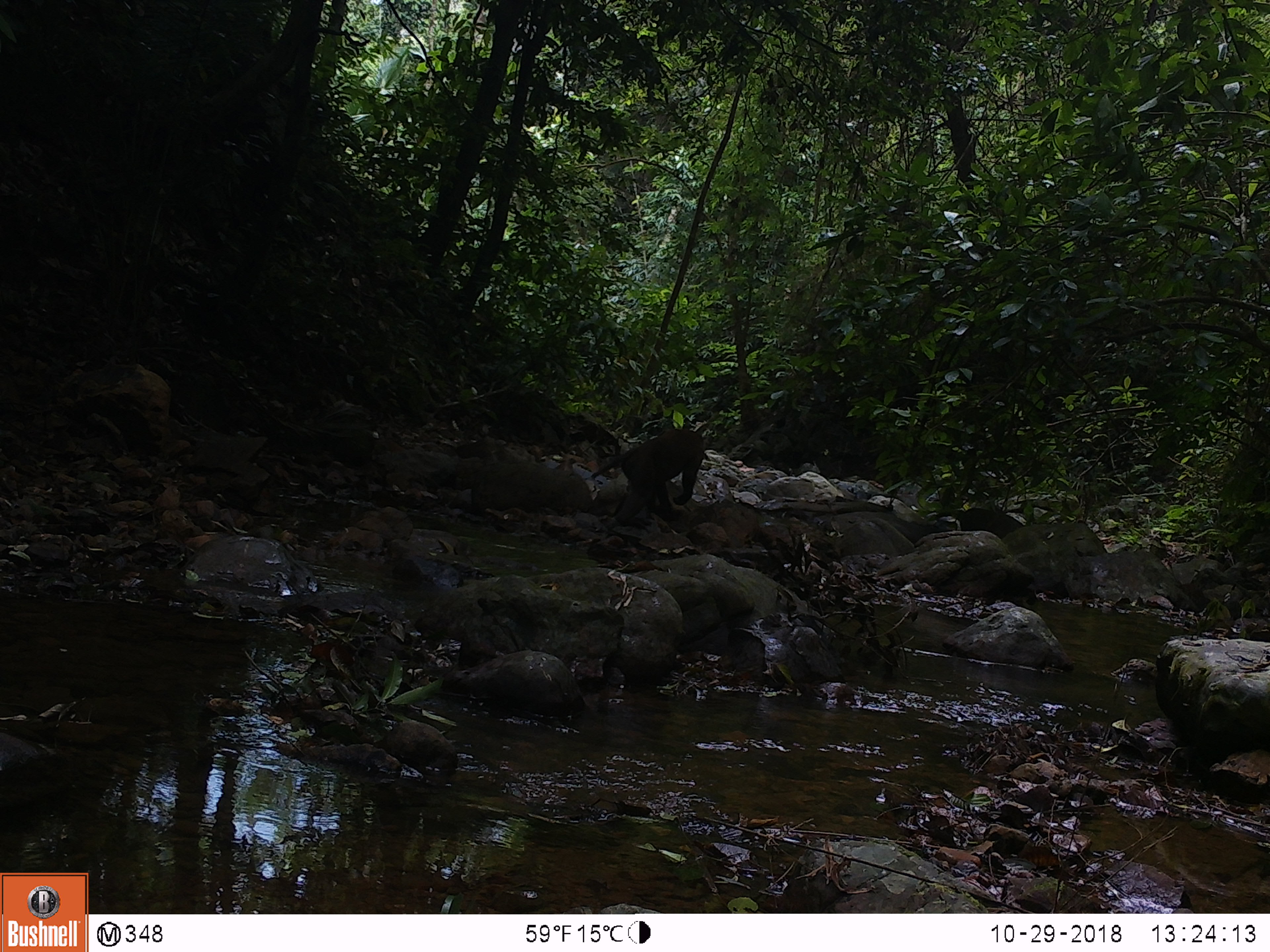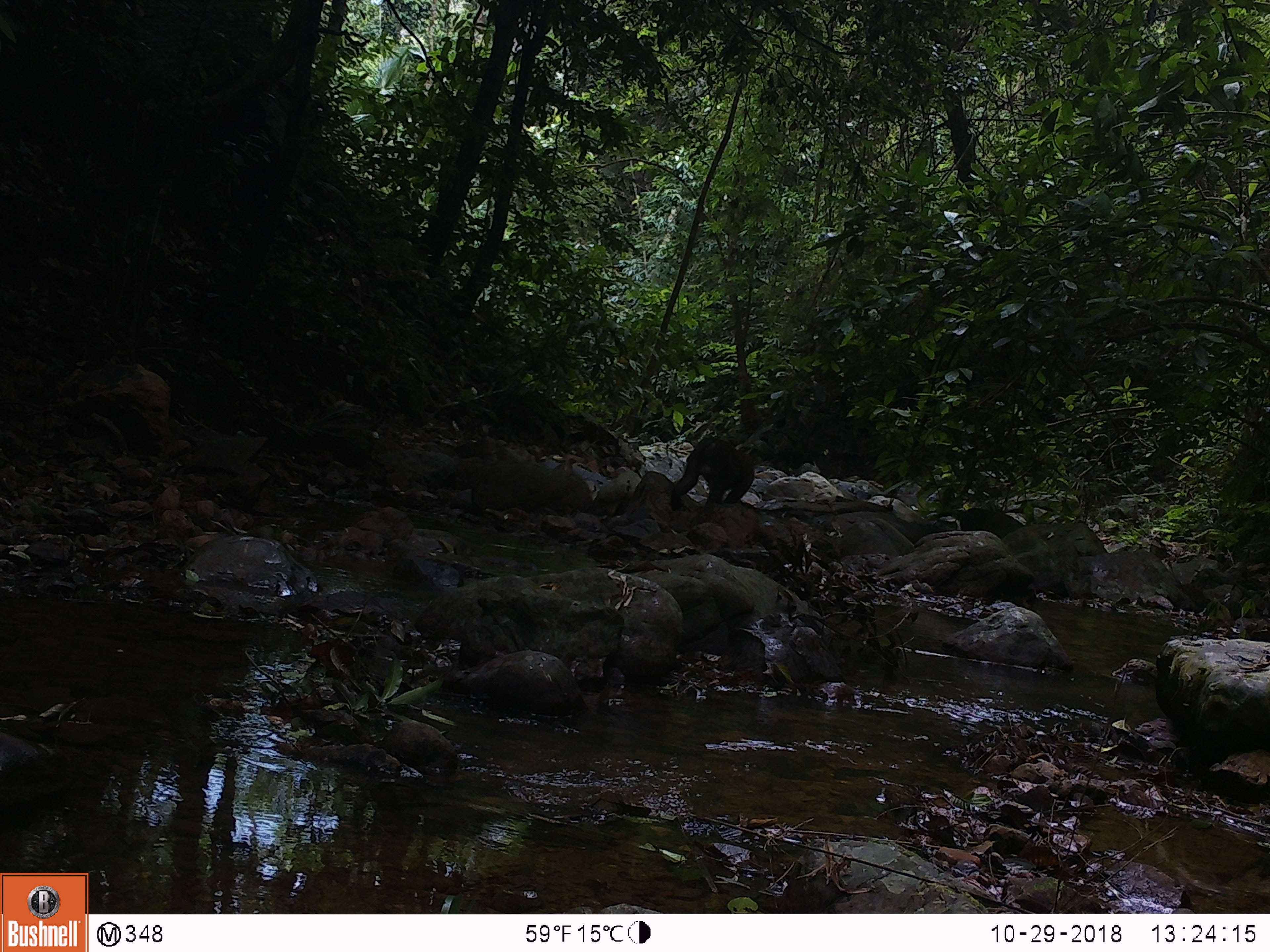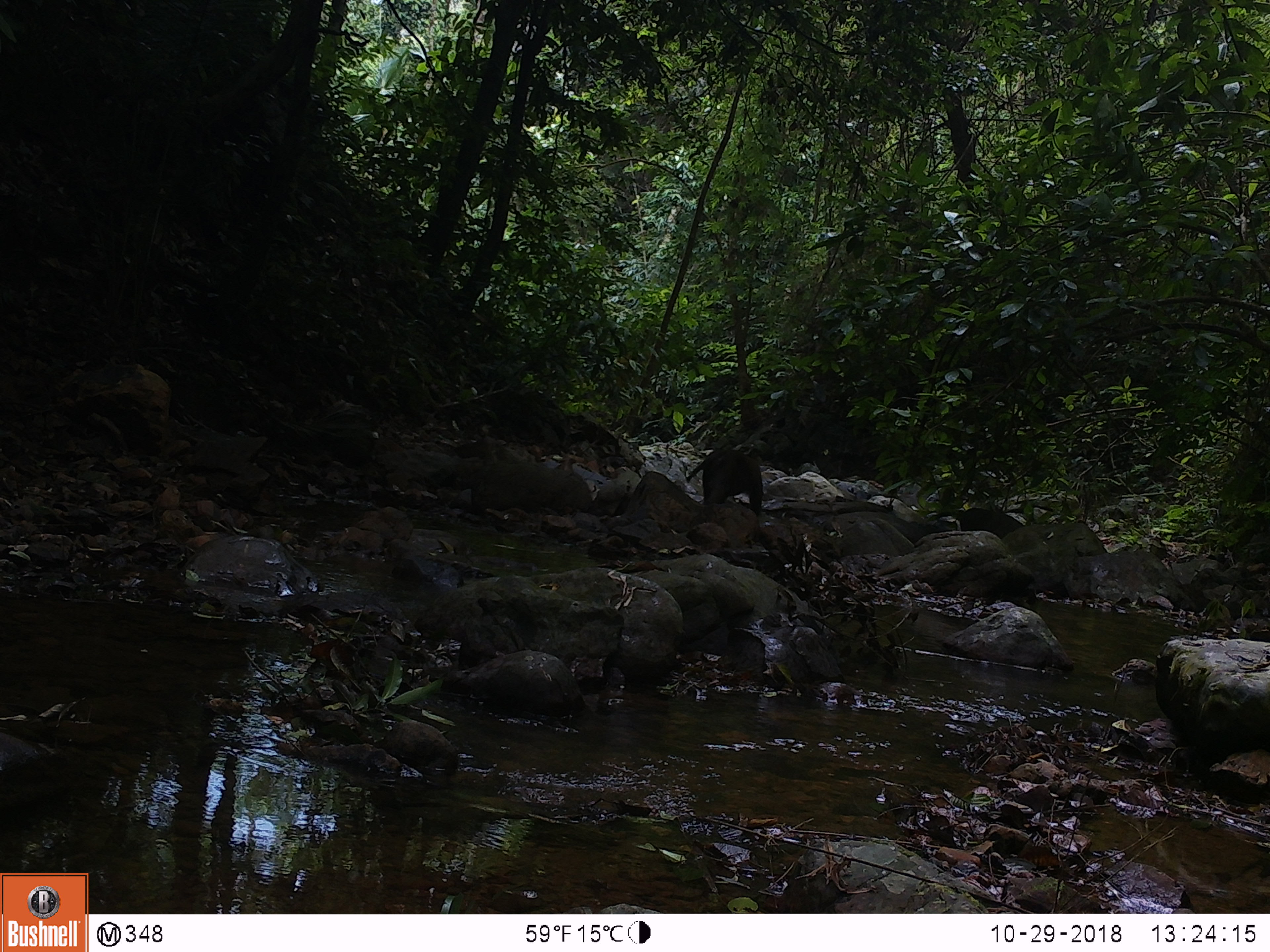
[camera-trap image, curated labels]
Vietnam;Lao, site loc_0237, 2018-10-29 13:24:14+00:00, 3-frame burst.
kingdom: Animalia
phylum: Chordata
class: Mammalia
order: Primates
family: Cercopithecidae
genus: Macaca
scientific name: Macaca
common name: macaques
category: assam or rhesus macaque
Assam or rhesus macaque (macaques) (Macaca). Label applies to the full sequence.